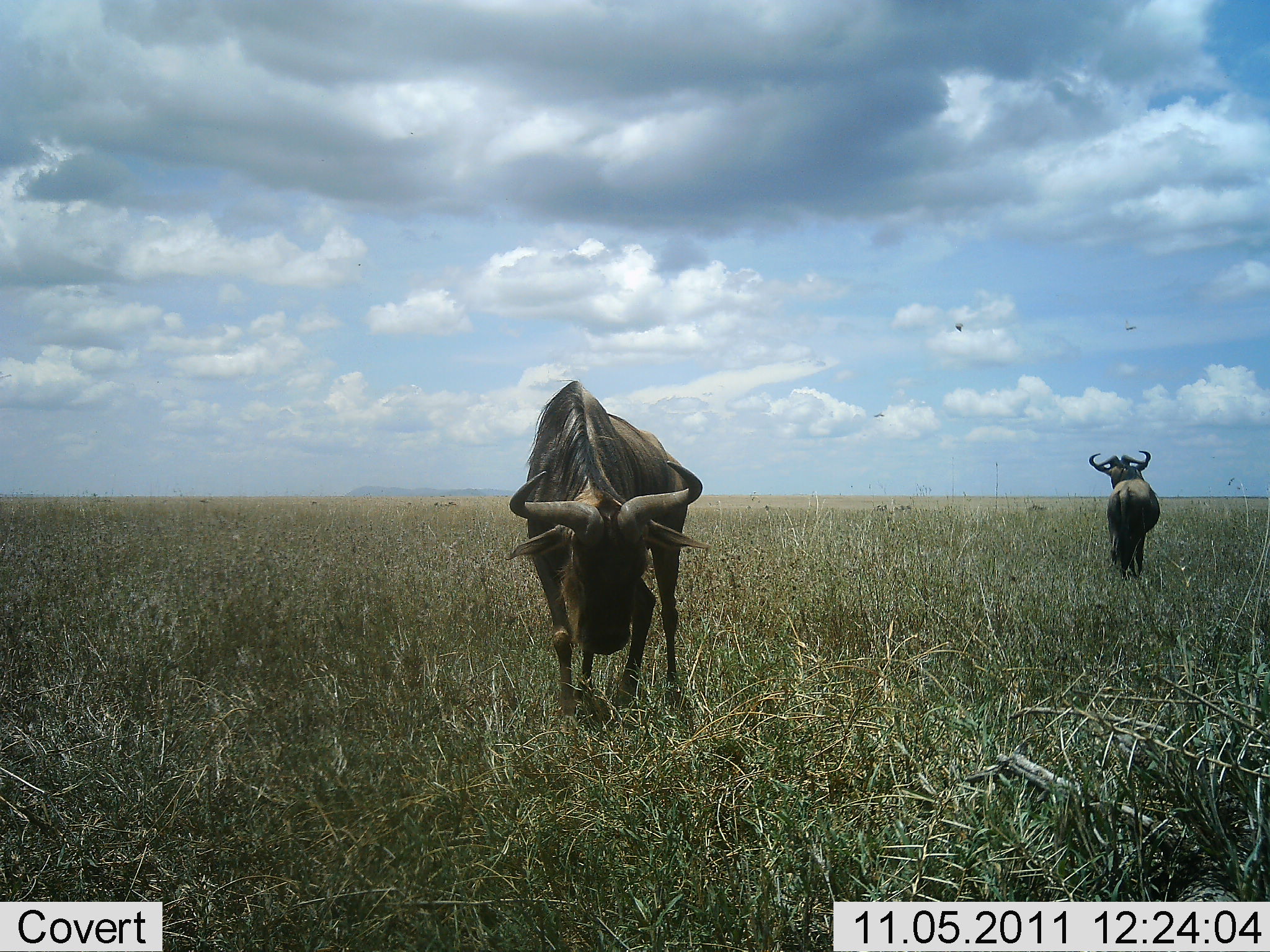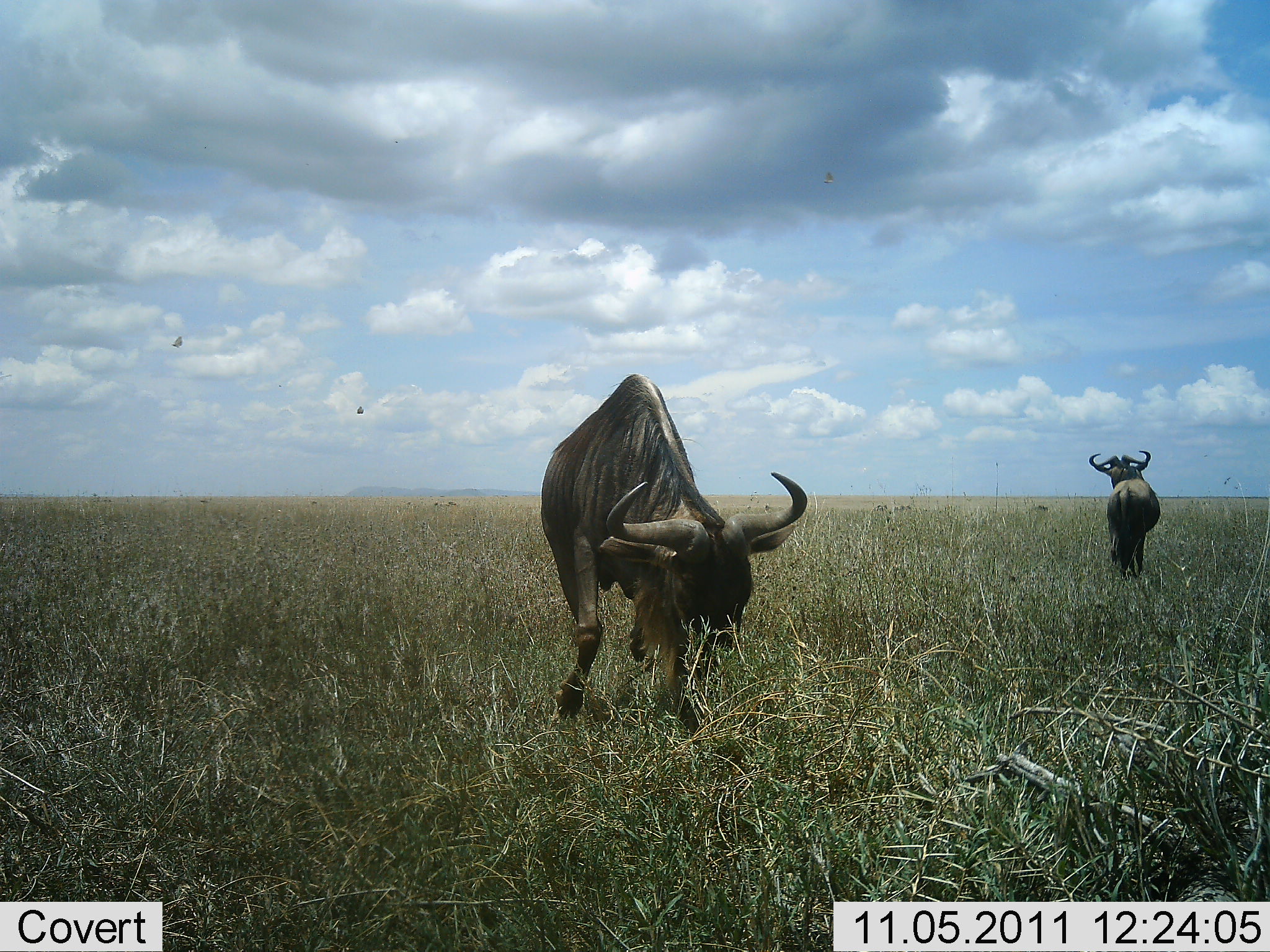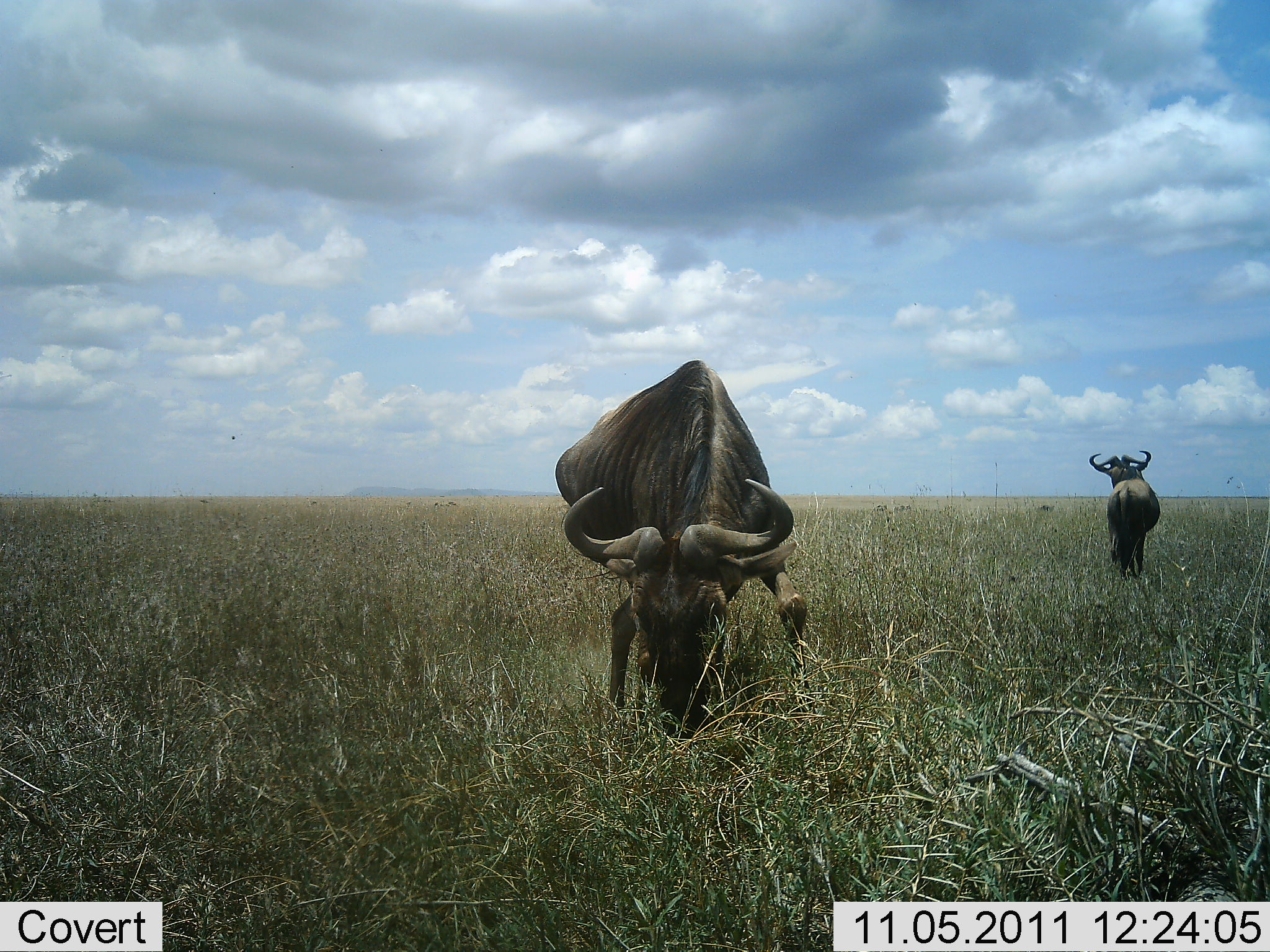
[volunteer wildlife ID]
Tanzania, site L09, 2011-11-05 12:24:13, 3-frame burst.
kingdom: Animalia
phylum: Chordata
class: Mammalia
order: Artiodactyla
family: Bovidae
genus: Connochaetes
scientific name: Connochaetes taurinus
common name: blue wildebeest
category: wildebeest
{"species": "wildebeest (blue wildebeest) (Connochaetes taurinus)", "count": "2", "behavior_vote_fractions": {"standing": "82%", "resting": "0%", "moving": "45%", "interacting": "9%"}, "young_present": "0%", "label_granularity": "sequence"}